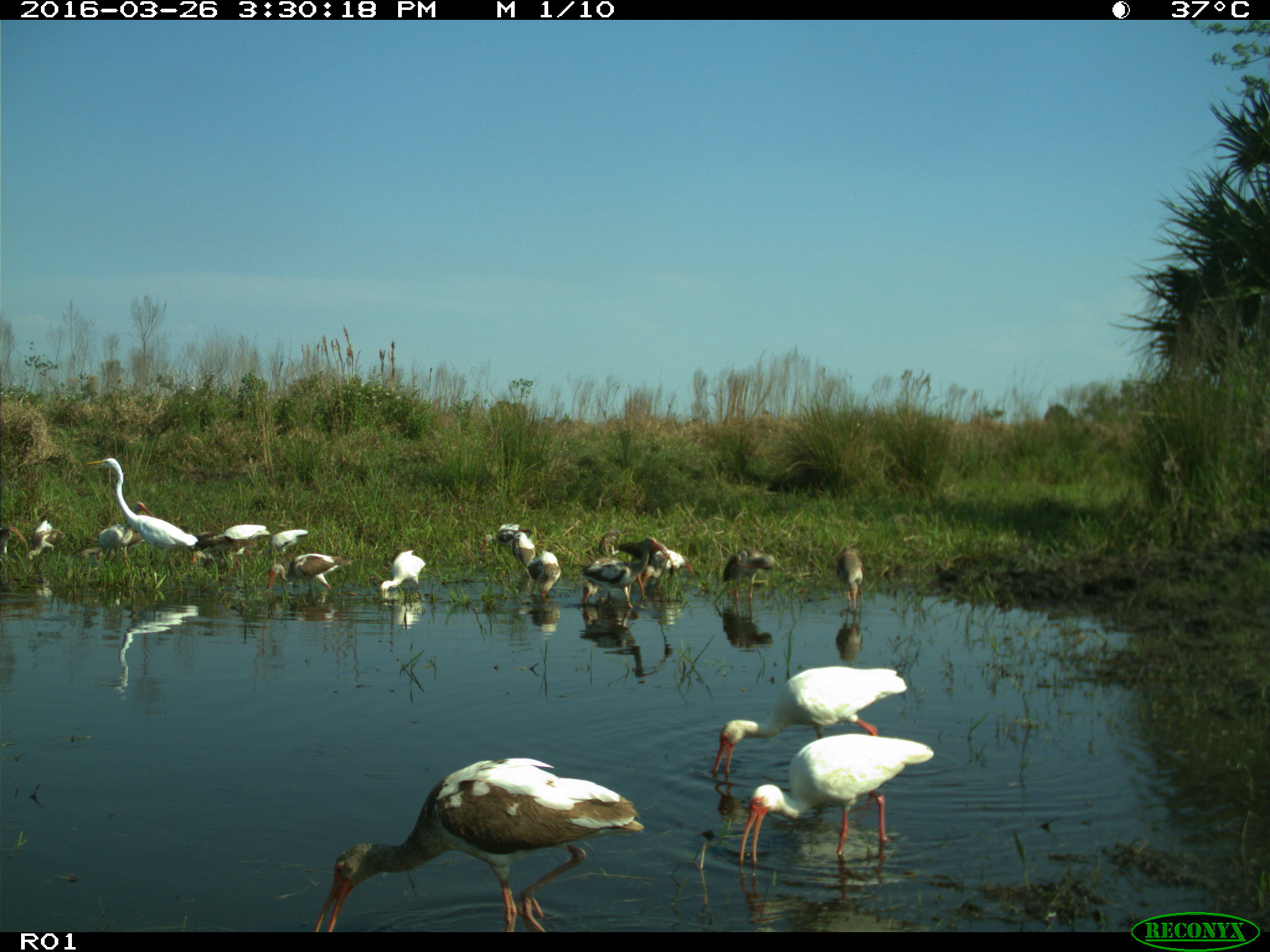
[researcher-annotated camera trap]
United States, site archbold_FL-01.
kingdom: Animalia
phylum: Chordata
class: Aves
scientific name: Aves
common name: birds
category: unidentified bird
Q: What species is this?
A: Unidentified bird (birds) (Aves).